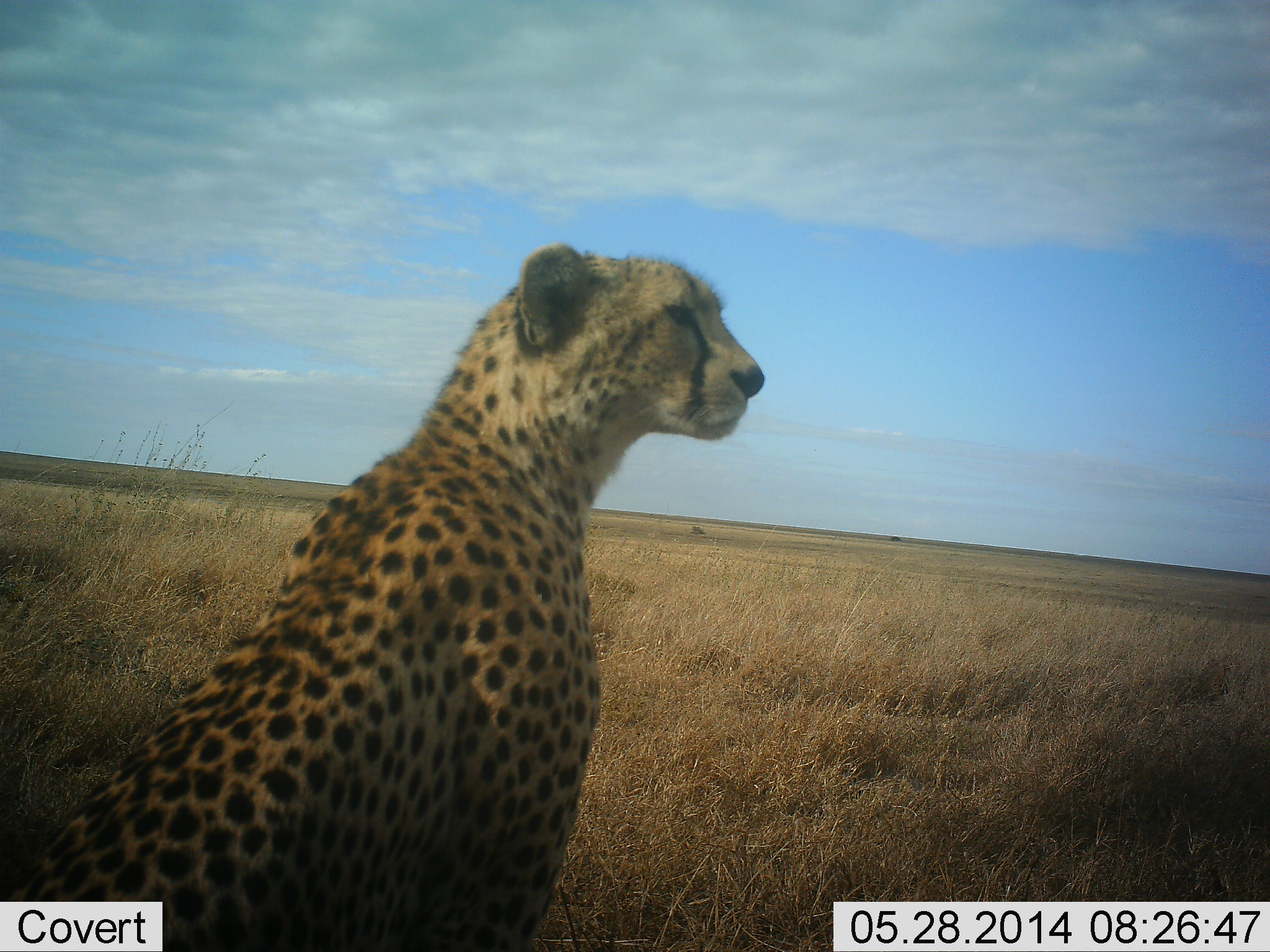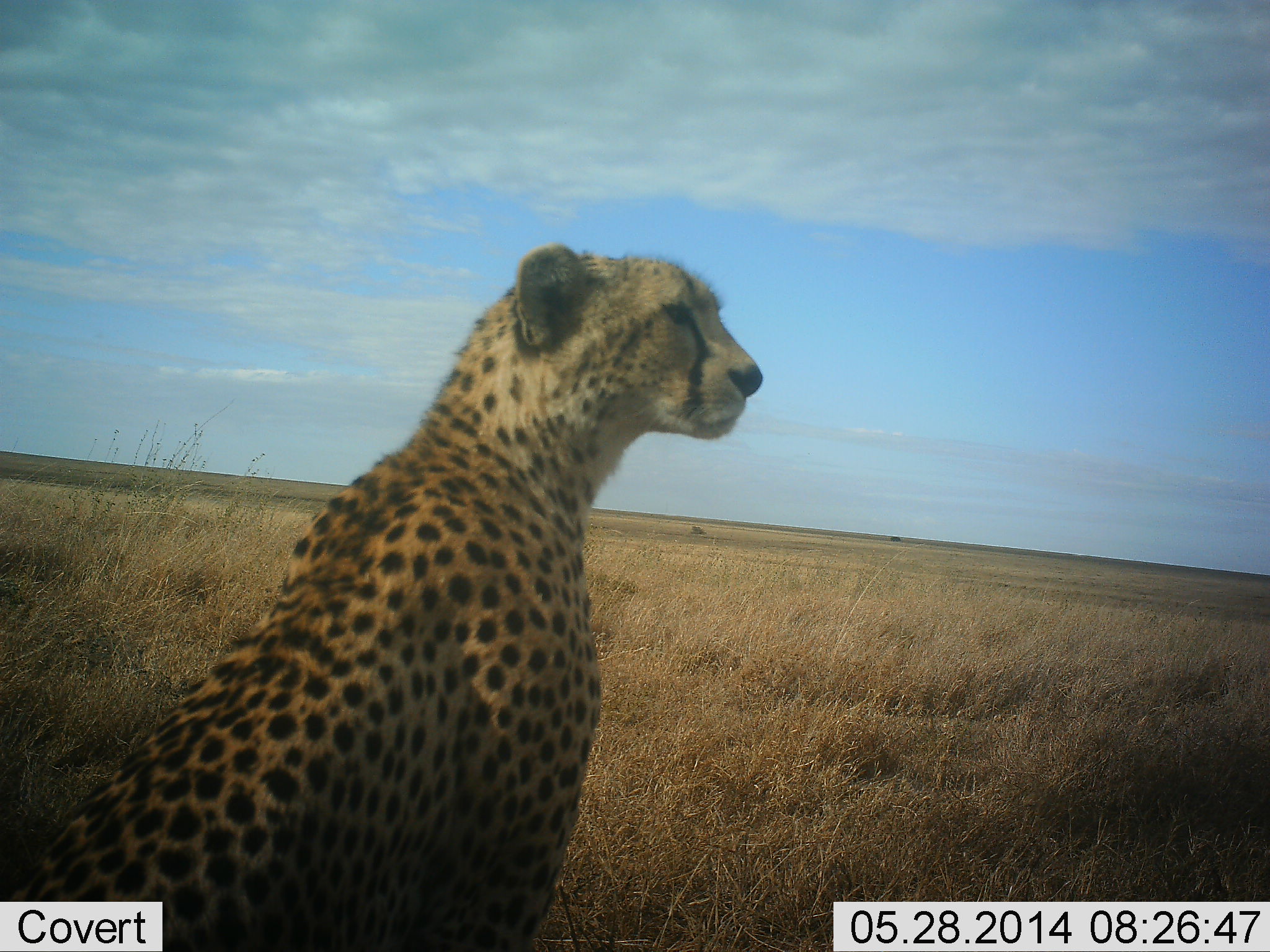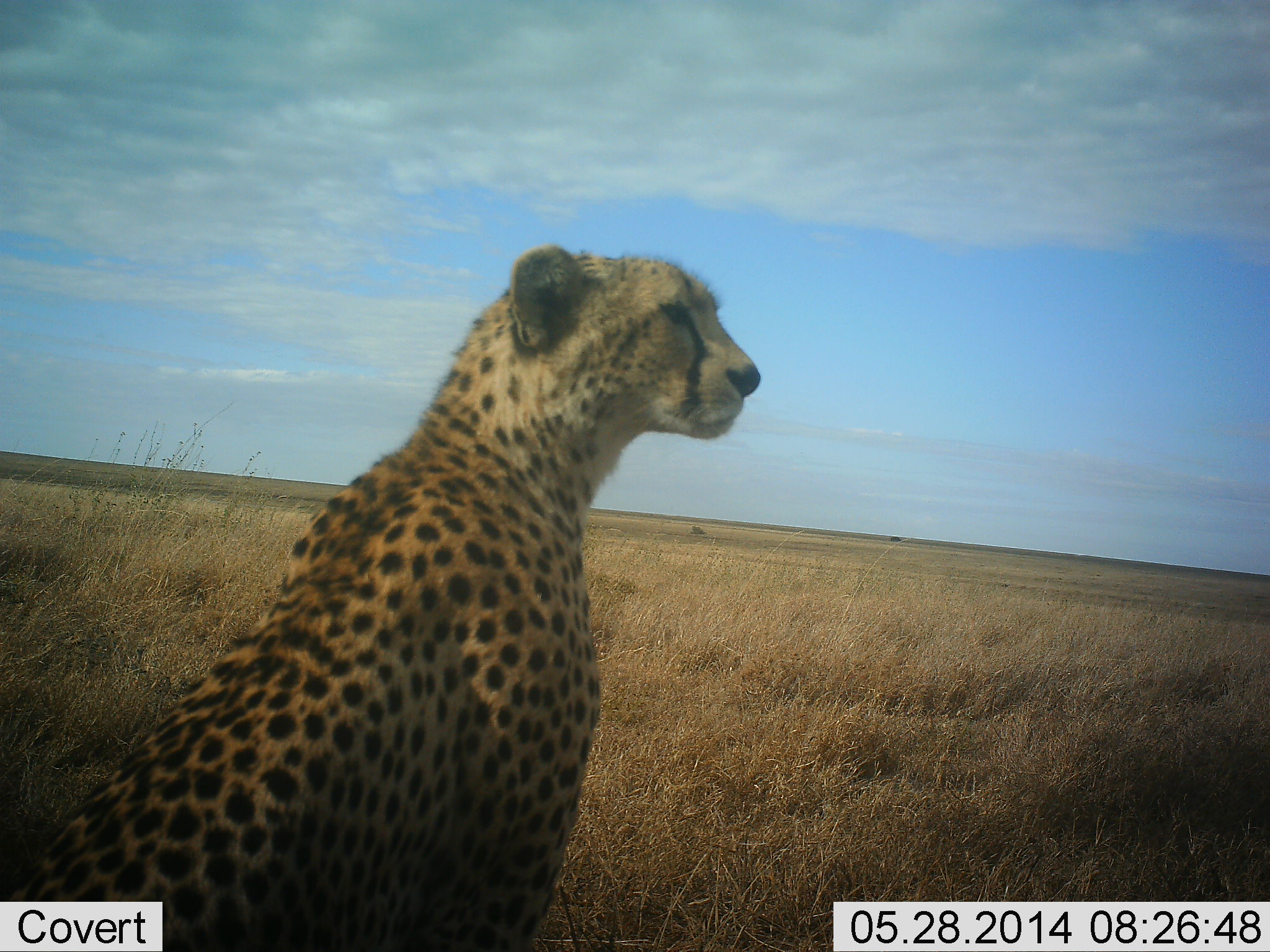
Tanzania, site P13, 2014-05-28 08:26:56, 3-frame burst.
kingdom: Animalia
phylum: Chordata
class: Mammalia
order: Carnivora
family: Felidae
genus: Acinonyx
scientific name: Acinonyx jubatus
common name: cheetah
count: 1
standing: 40%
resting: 70%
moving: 0%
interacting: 0%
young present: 0%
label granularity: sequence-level